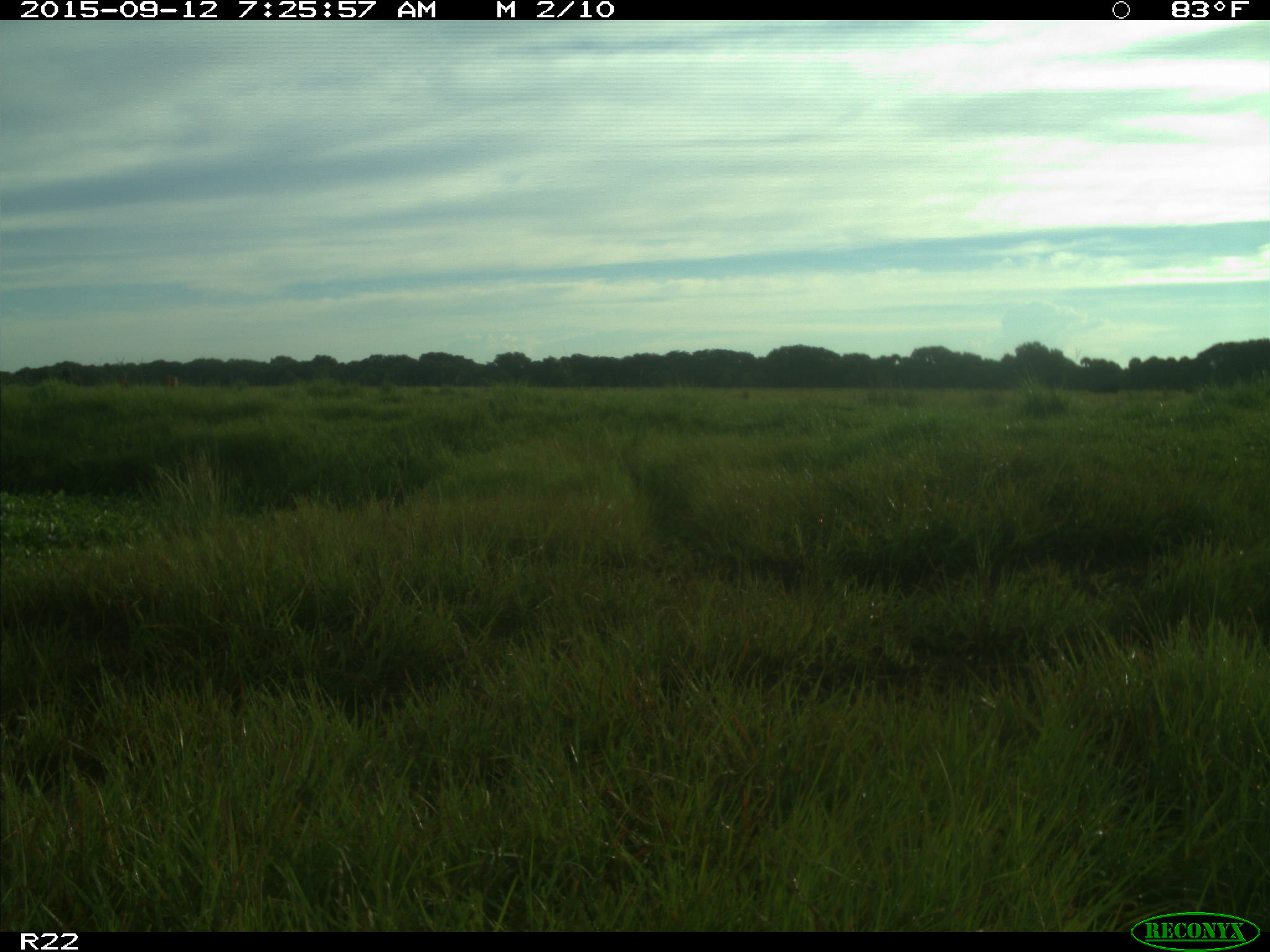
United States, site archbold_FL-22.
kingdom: Animalia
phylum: Chordata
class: Mammalia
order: Artiodactyla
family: Bovidae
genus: Bos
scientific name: Bos taurus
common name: domestic cow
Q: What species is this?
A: Bos taurus (domestic cow).